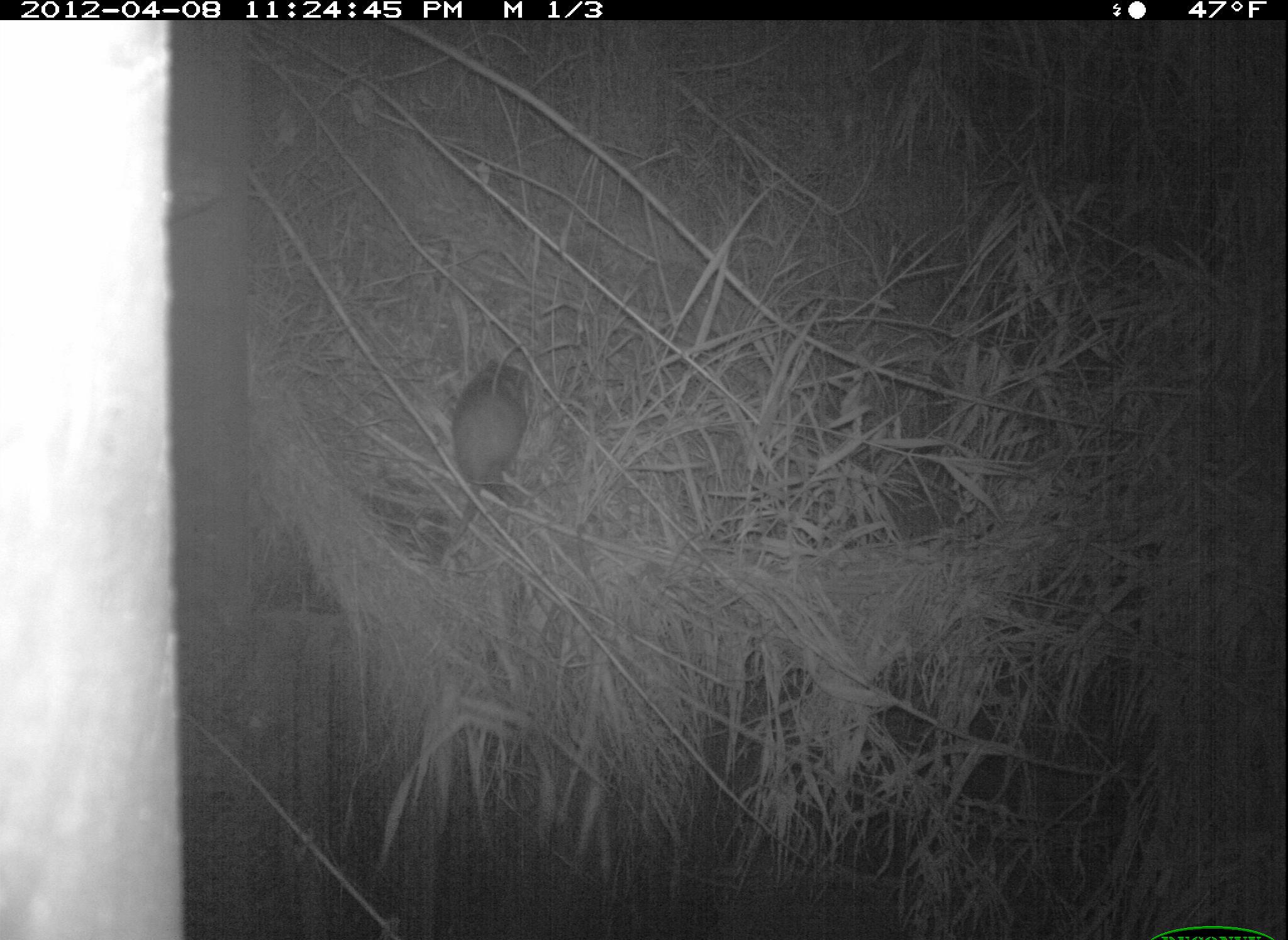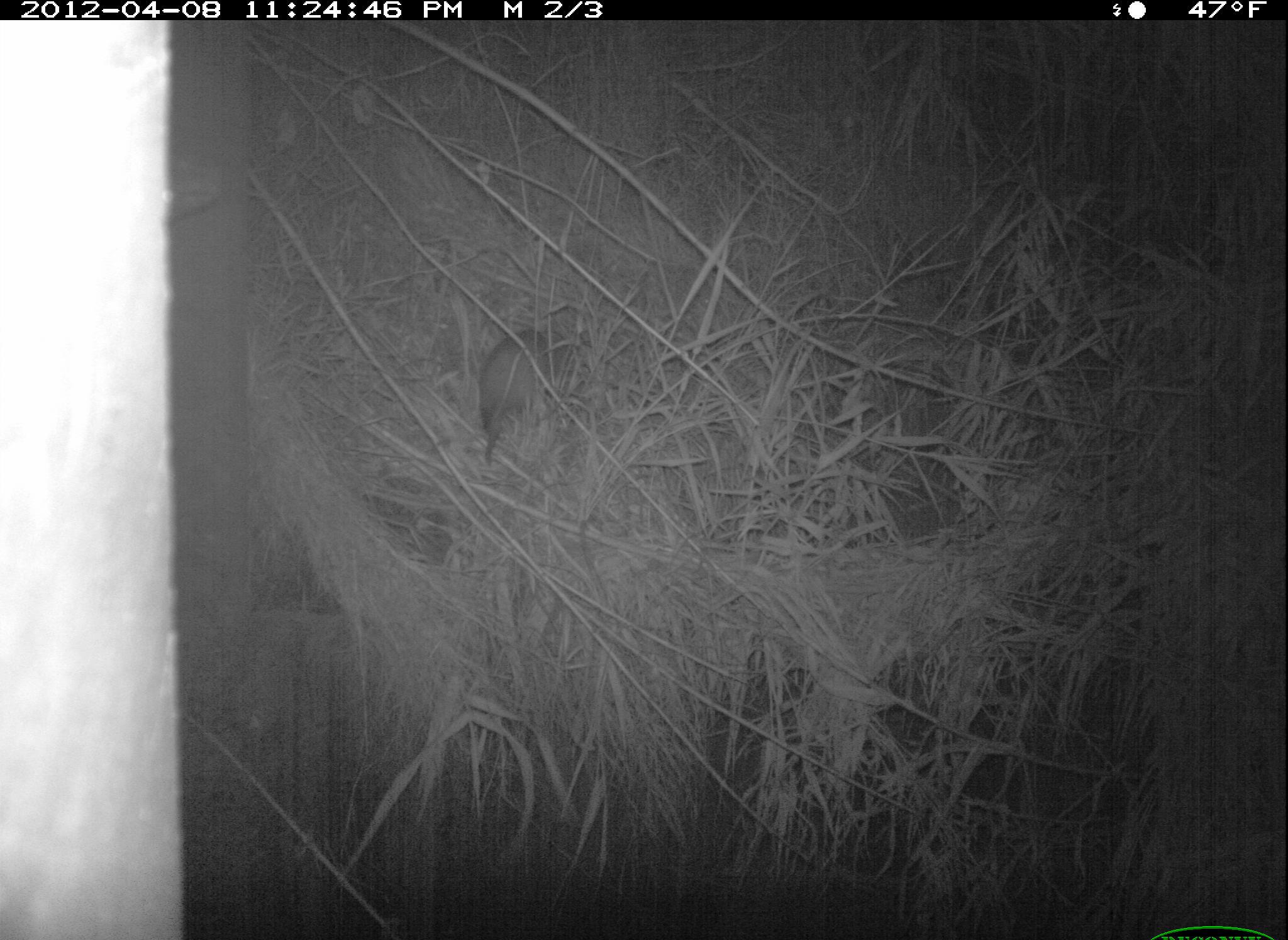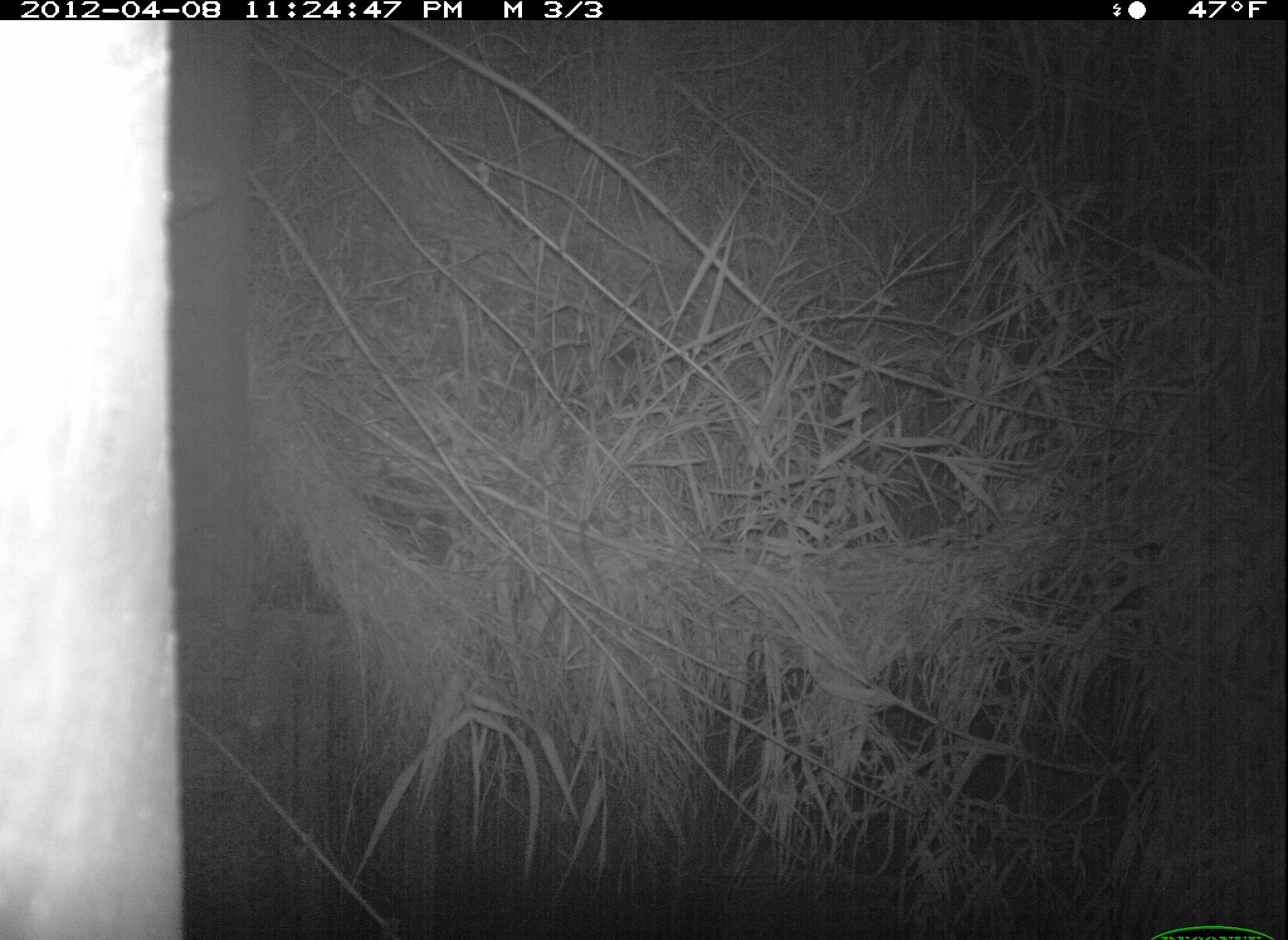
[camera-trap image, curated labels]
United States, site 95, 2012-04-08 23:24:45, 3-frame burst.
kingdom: Animalia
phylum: Chordata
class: Mammalia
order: Didelphimorphia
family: Didelphidae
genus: Didelphis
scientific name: Didelphis virginiana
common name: virginia opossum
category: opossum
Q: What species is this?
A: Opossum (virginia opossum) (Didelphis virginiana).